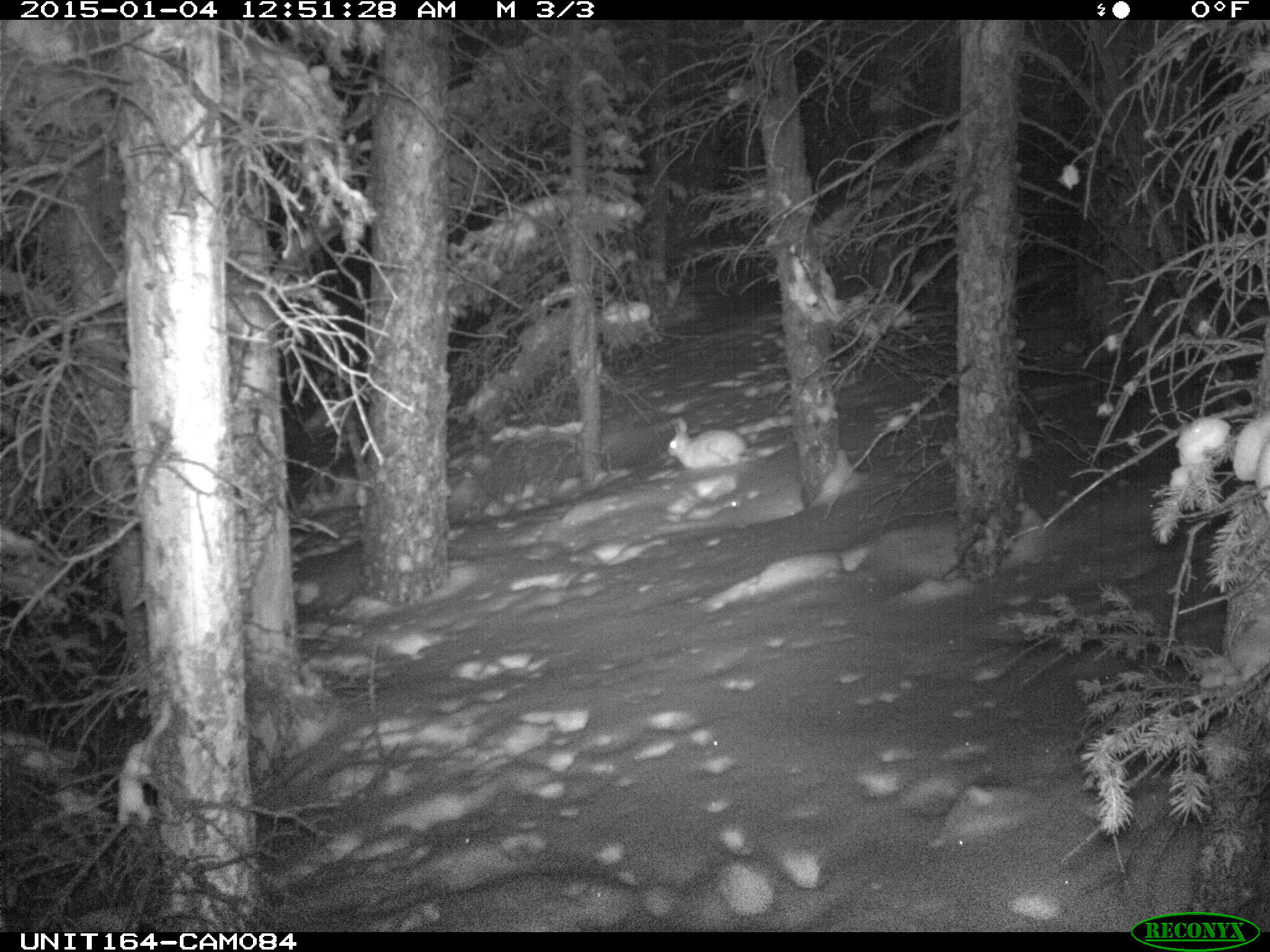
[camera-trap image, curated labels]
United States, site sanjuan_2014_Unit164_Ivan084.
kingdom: Animalia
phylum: Chordata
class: Mammalia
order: Lagomorpha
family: Leporidae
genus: Lepus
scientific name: Lepus americanus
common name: snowshoe hare